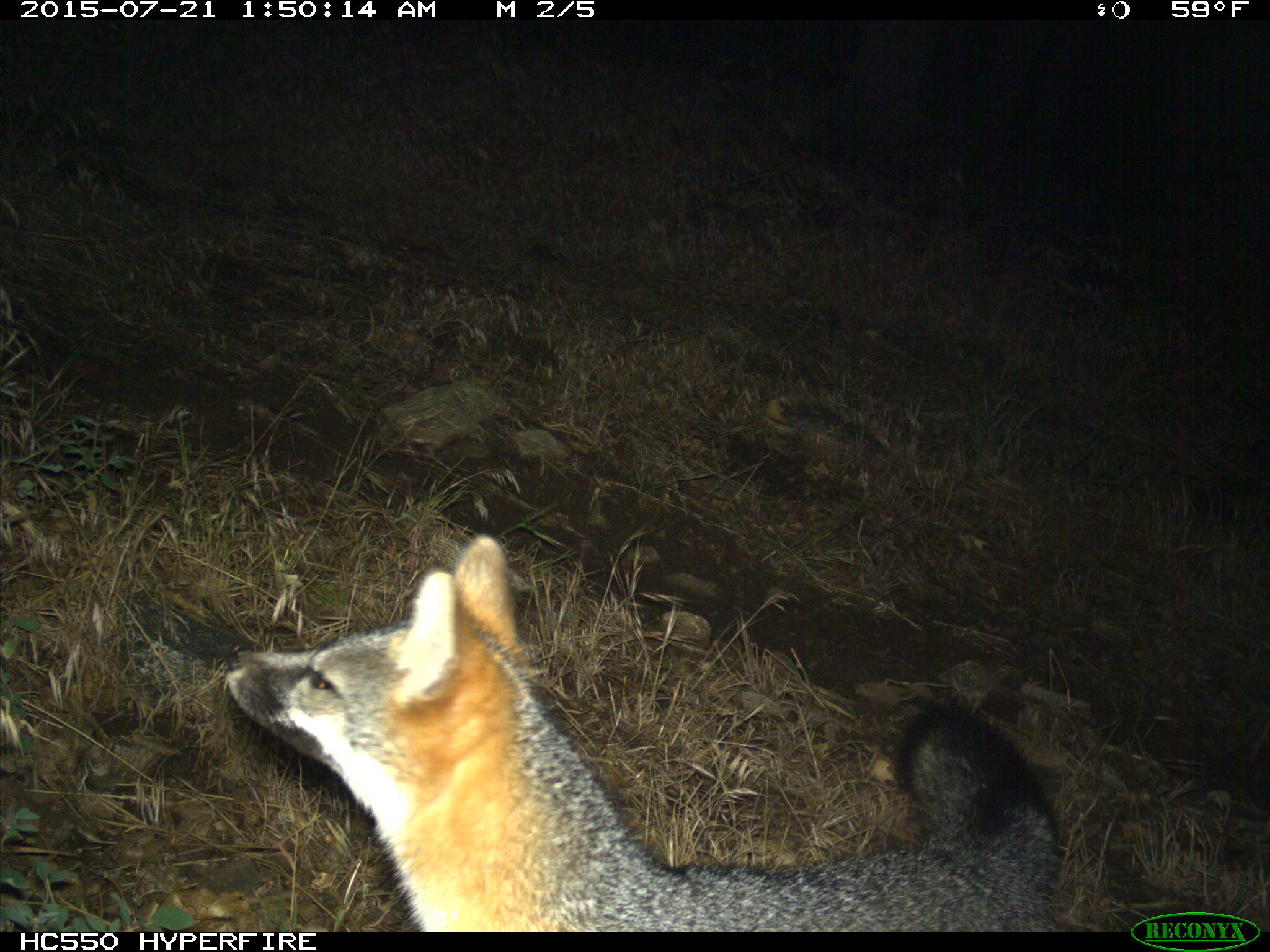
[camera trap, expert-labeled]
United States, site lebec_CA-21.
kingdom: Animalia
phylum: Chordata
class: Mammalia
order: Carnivora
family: Canidae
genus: Urocyon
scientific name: Urocyon cinereoargenteus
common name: gray fox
Urocyon cinereoargenteus (gray fox).